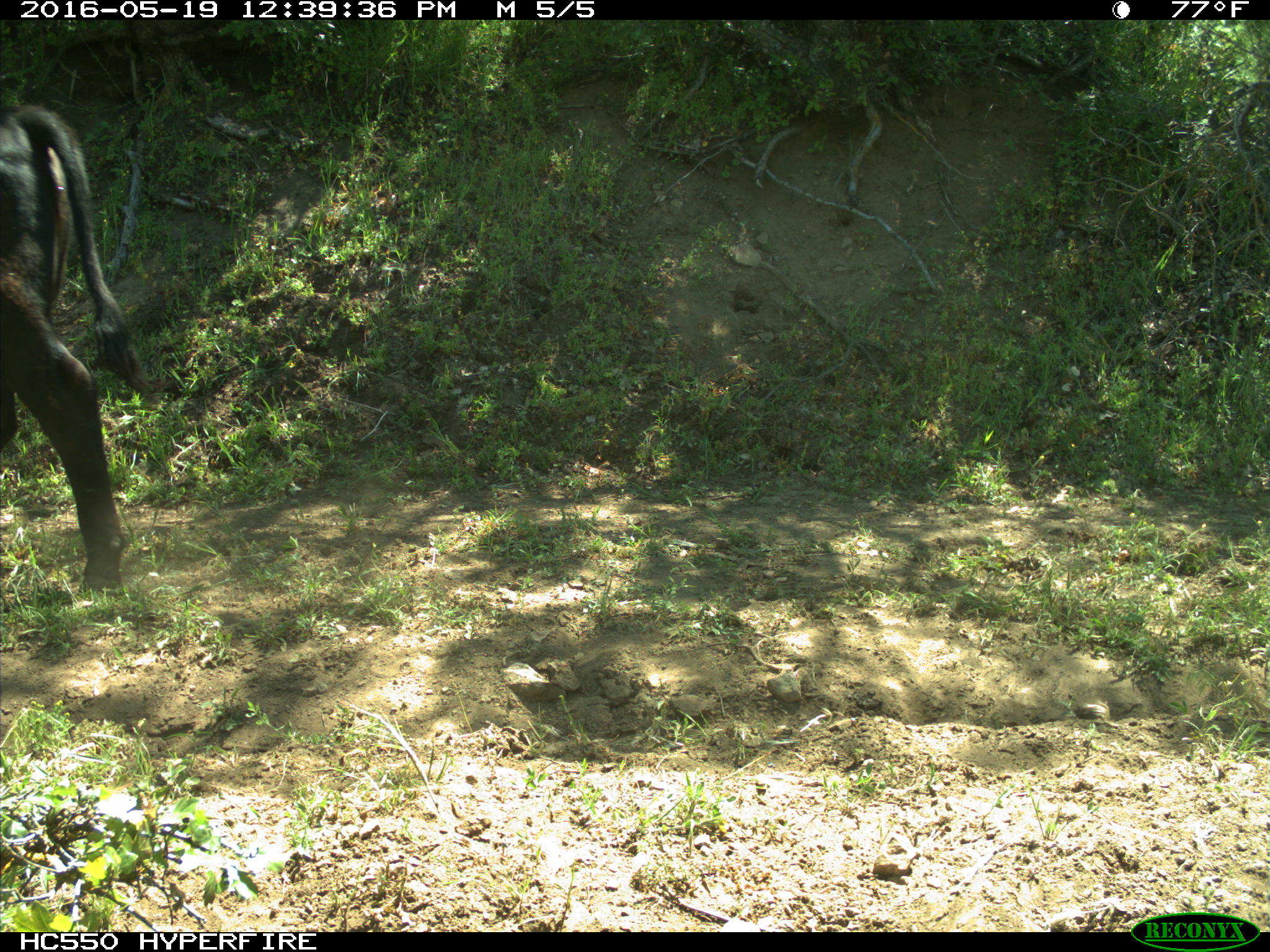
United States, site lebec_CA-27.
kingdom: Animalia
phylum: Chordata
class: Mammalia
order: Artiodactyla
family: Bovidae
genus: Bos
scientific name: Bos taurus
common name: domestic cow